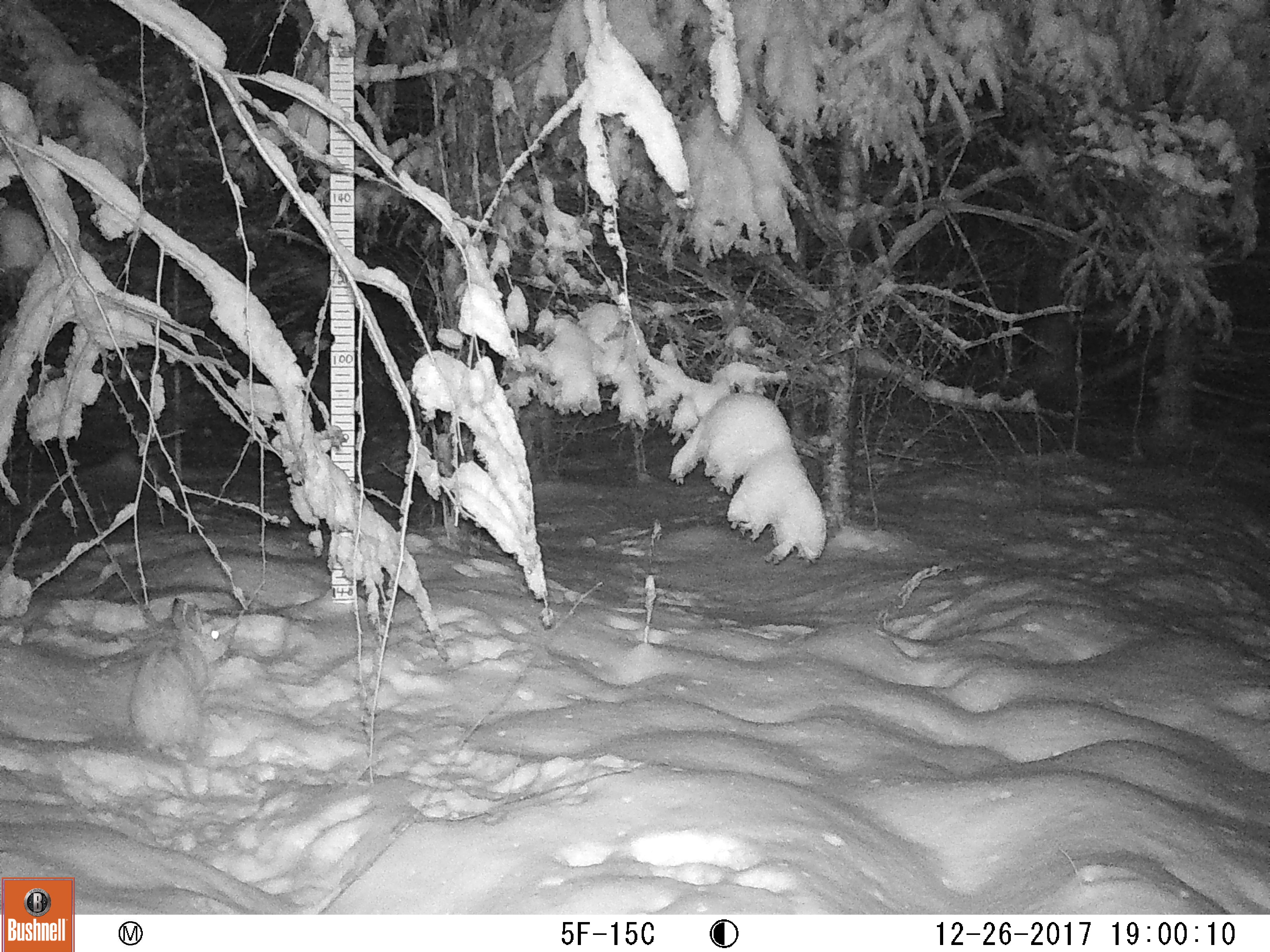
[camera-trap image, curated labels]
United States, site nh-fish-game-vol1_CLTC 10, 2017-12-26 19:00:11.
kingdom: Animalia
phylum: Chordata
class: Mammalia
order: Lagomorpha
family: Leporidae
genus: Lepus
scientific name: Lepus americanus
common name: snowshoe hare